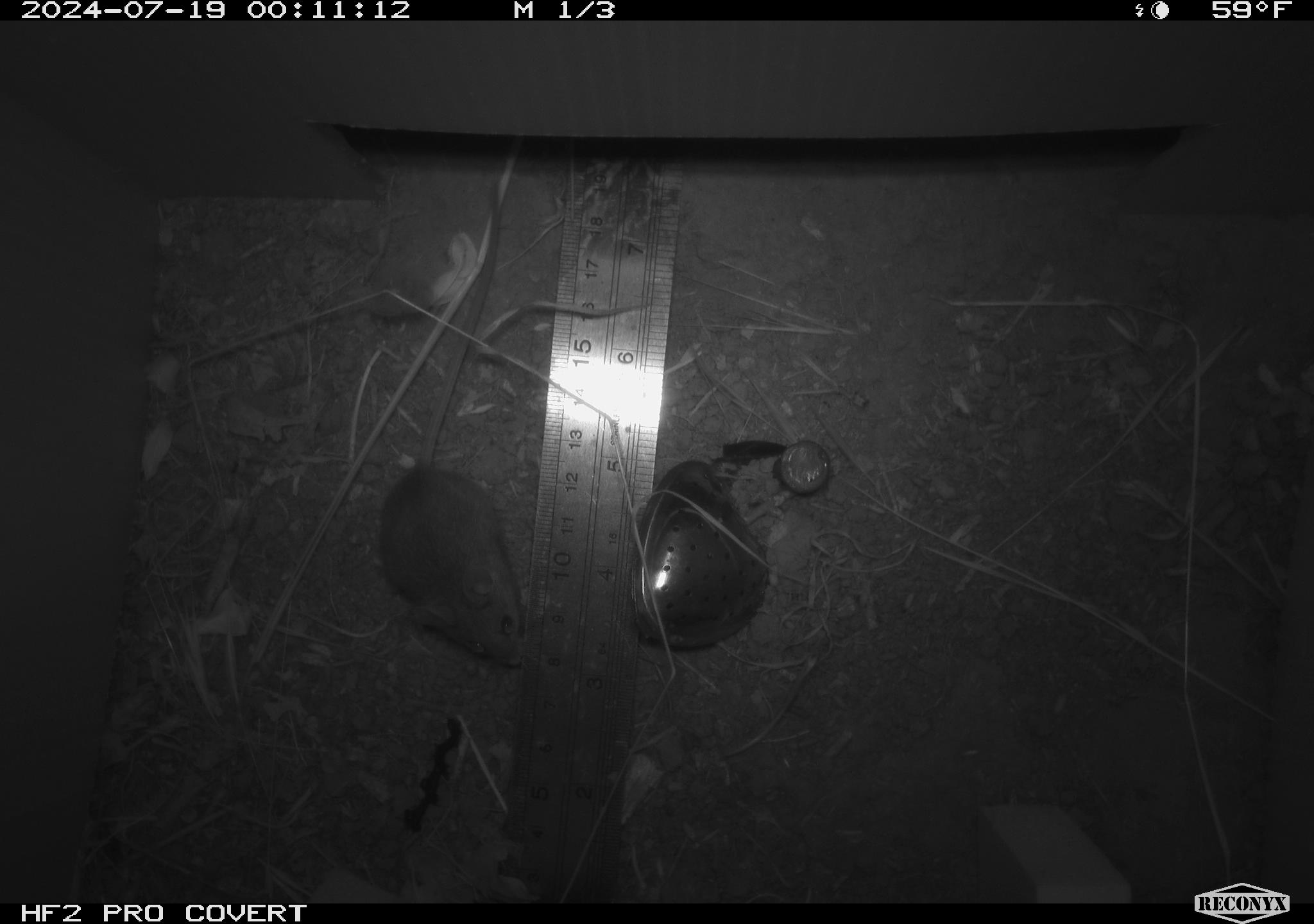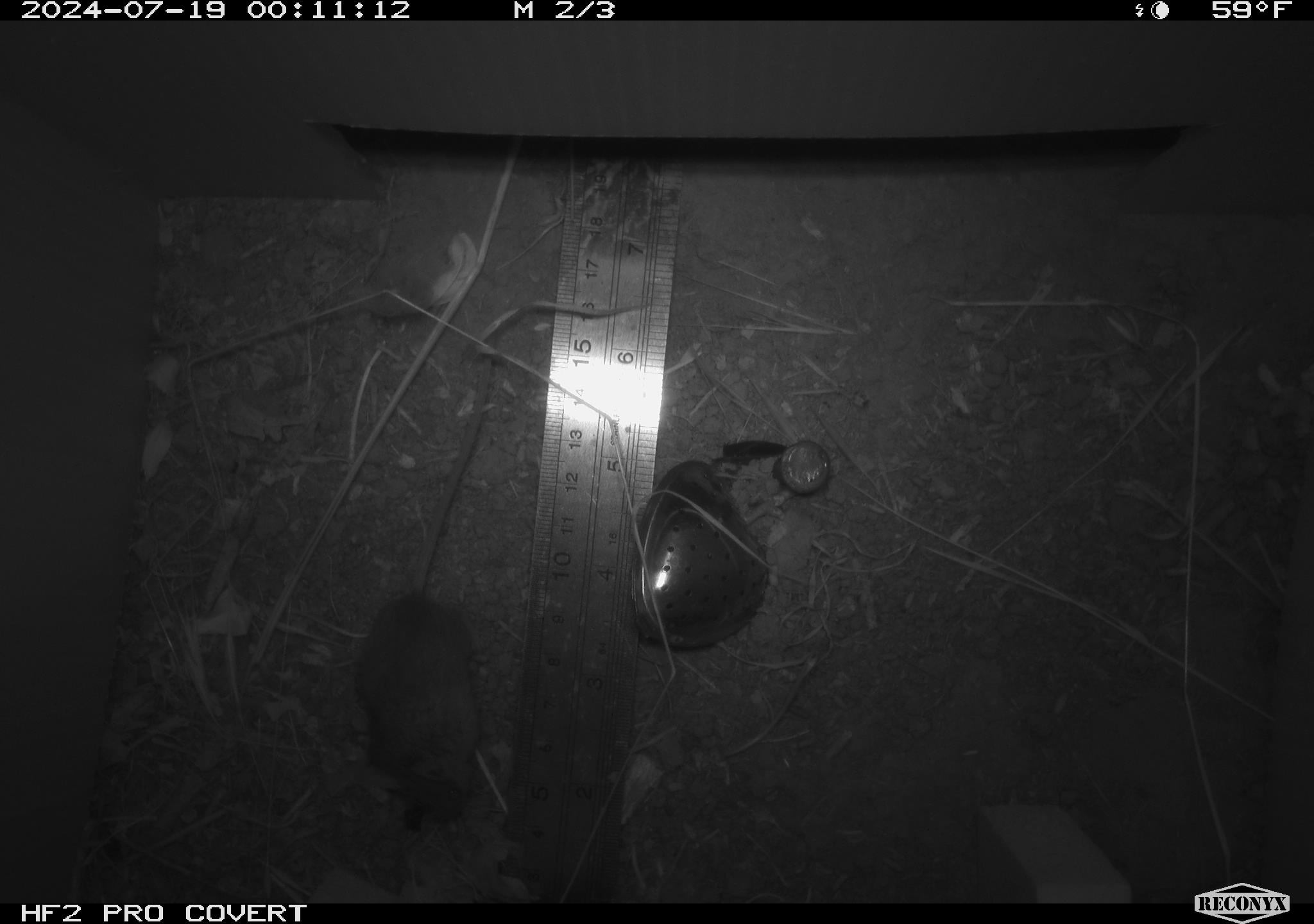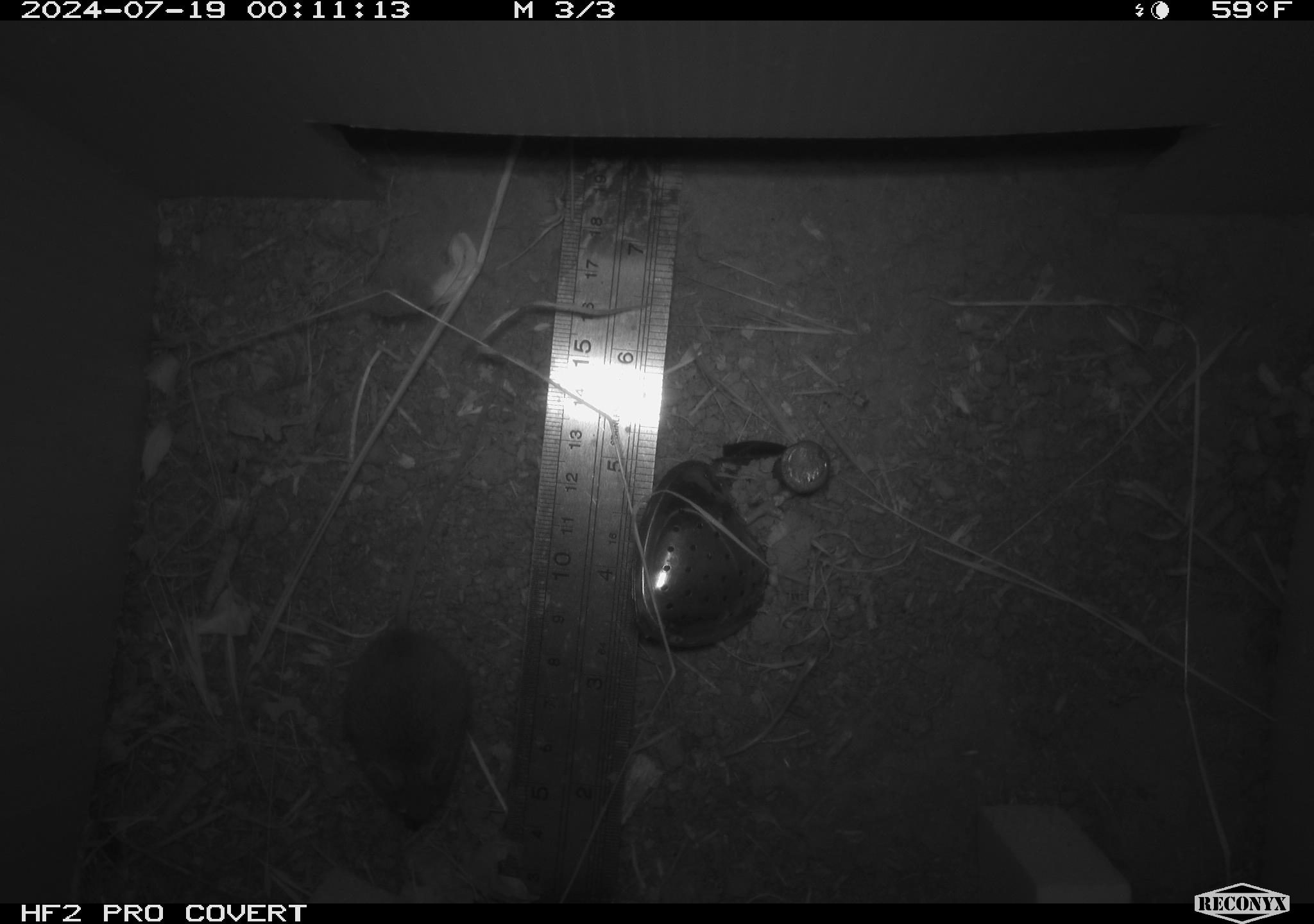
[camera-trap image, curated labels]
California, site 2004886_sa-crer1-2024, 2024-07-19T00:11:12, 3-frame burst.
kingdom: Animalia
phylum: Chordata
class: Mammalia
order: Rodentia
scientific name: Rodentia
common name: mouse species